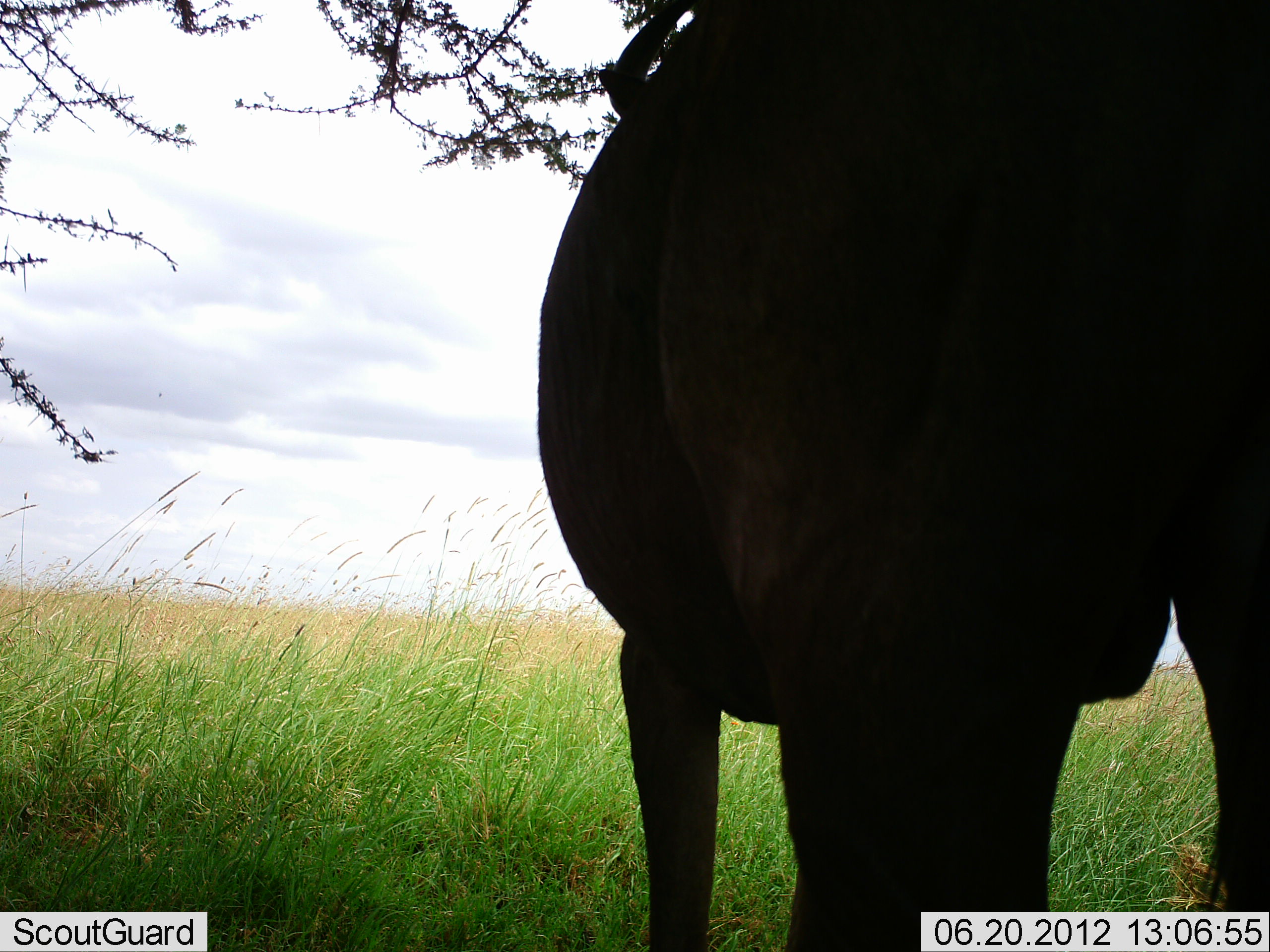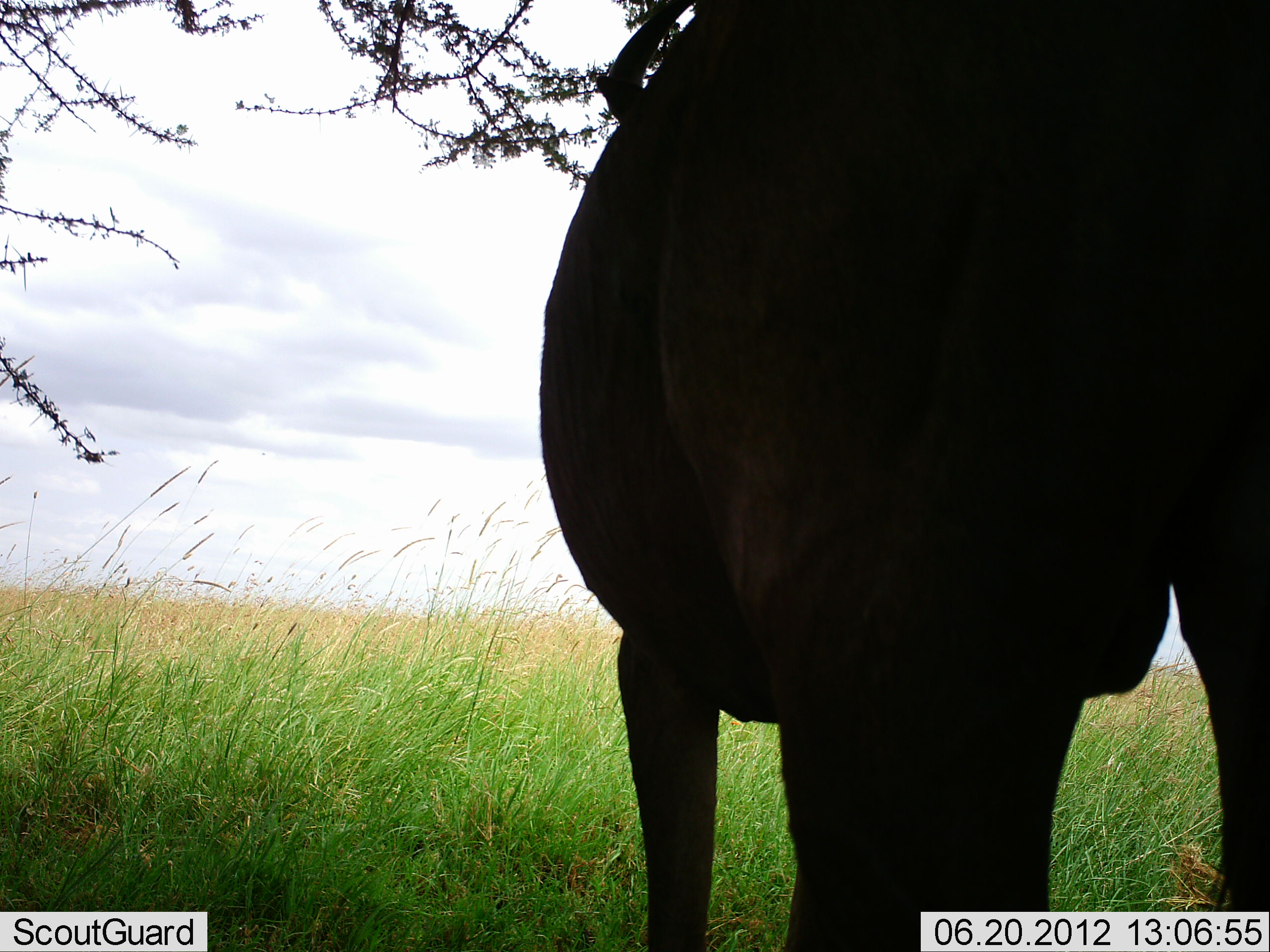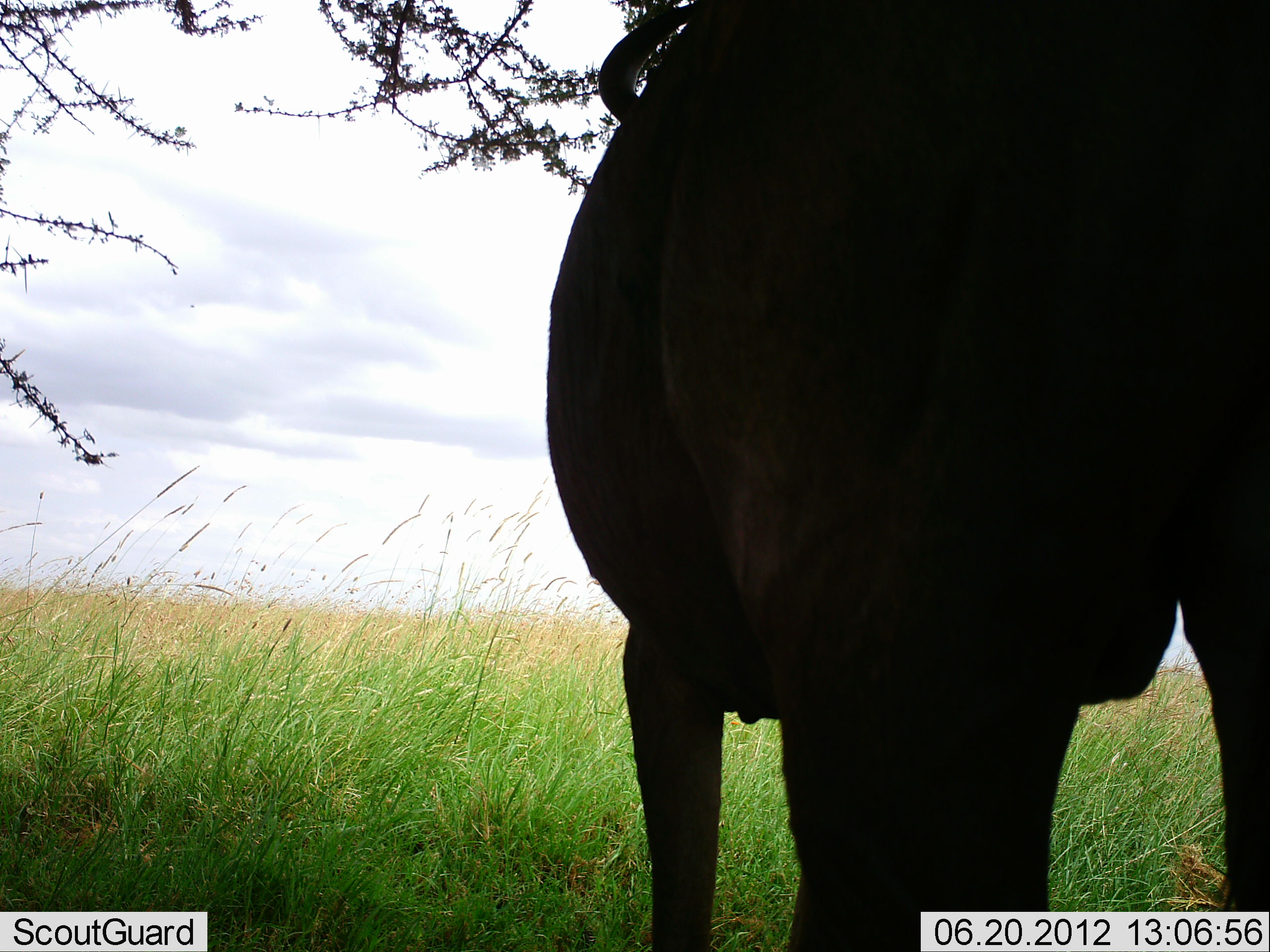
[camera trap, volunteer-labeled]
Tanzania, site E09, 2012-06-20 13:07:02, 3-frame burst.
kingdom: Animalia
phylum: Chordata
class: Mammalia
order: Artiodactyla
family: Bovidae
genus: Connochaetes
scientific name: Connochaetes taurinus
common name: blue wildebeest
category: wildebeest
Wildebeest (blue wildebeest) (Connochaetes taurinus), count 1. Behavior (volunteer vote fractions): standing 100%, resting 0%, moving 0%, interacting 0%. Young present (vote fraction): 0%. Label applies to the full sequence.